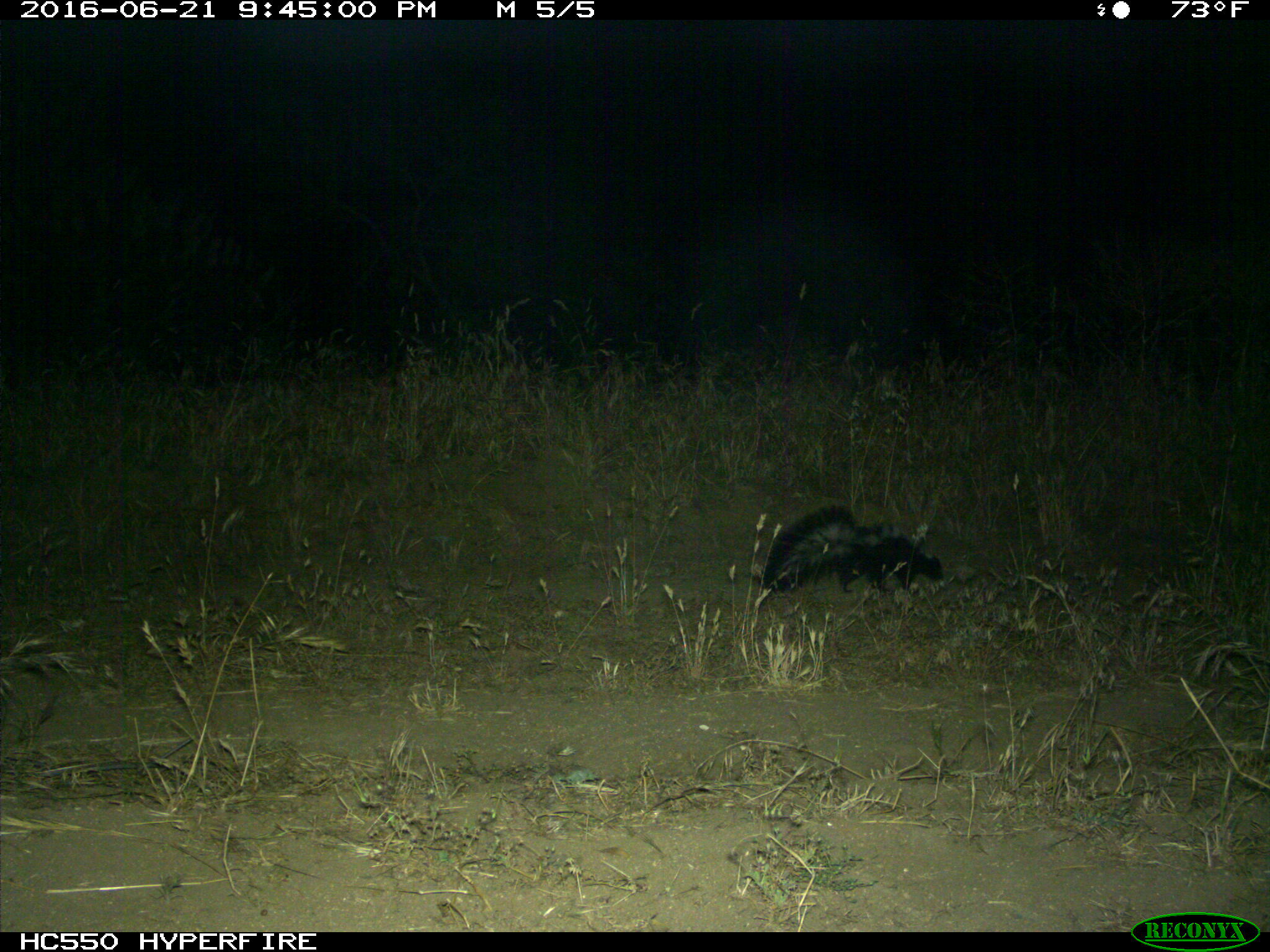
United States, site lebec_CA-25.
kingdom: Animalia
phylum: Chordata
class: Mammalia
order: Carnivora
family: Mephitidae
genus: Mephitis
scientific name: Mephitis mephitis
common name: striped skunk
Mephitis mephitis (striped skunk).